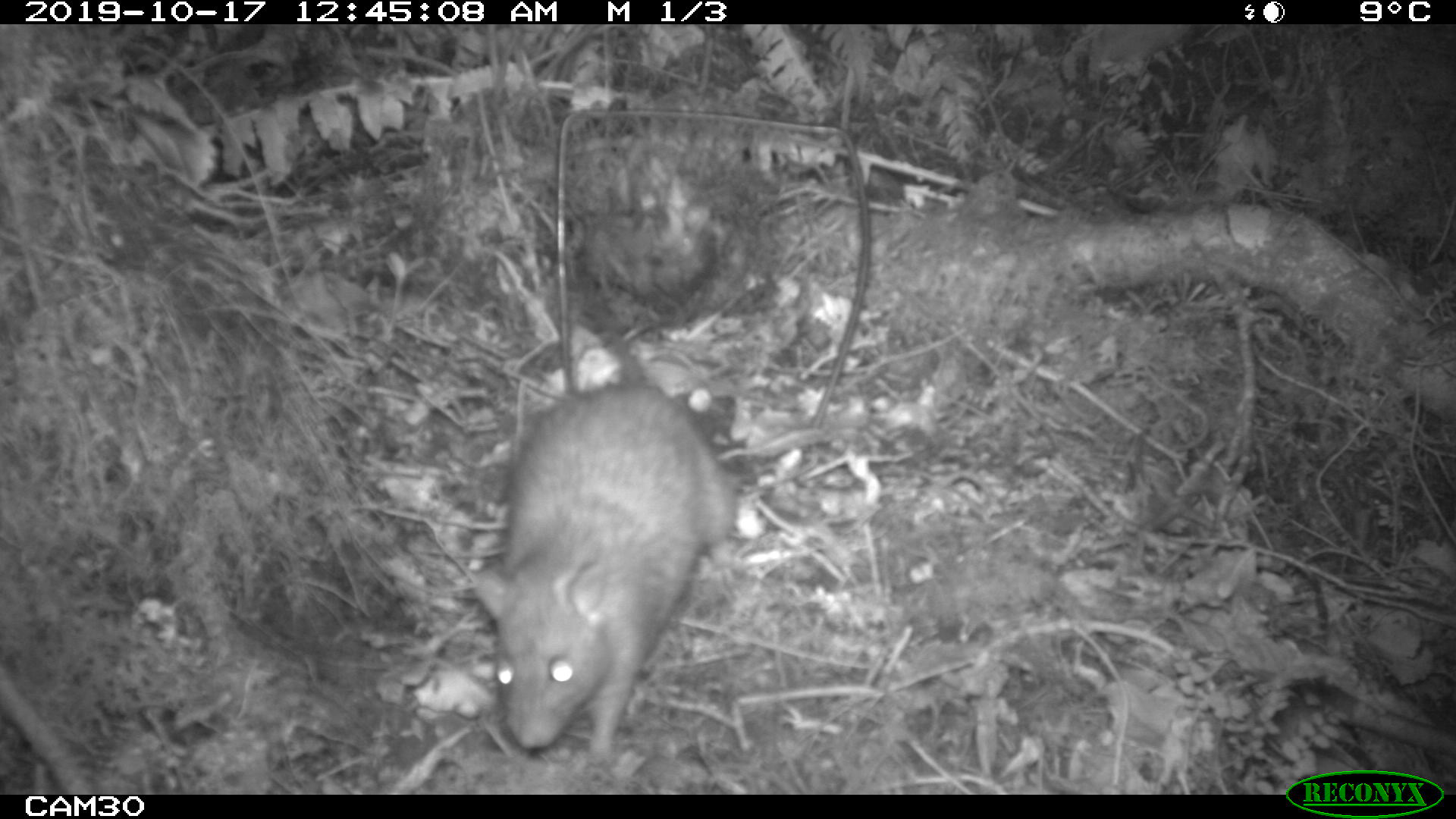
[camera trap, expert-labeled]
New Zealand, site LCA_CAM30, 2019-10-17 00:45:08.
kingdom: Animalia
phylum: Chordata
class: Mammalia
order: Rodentia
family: Muridae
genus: Rattus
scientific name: Rattus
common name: rat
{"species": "rat (Rattus)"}